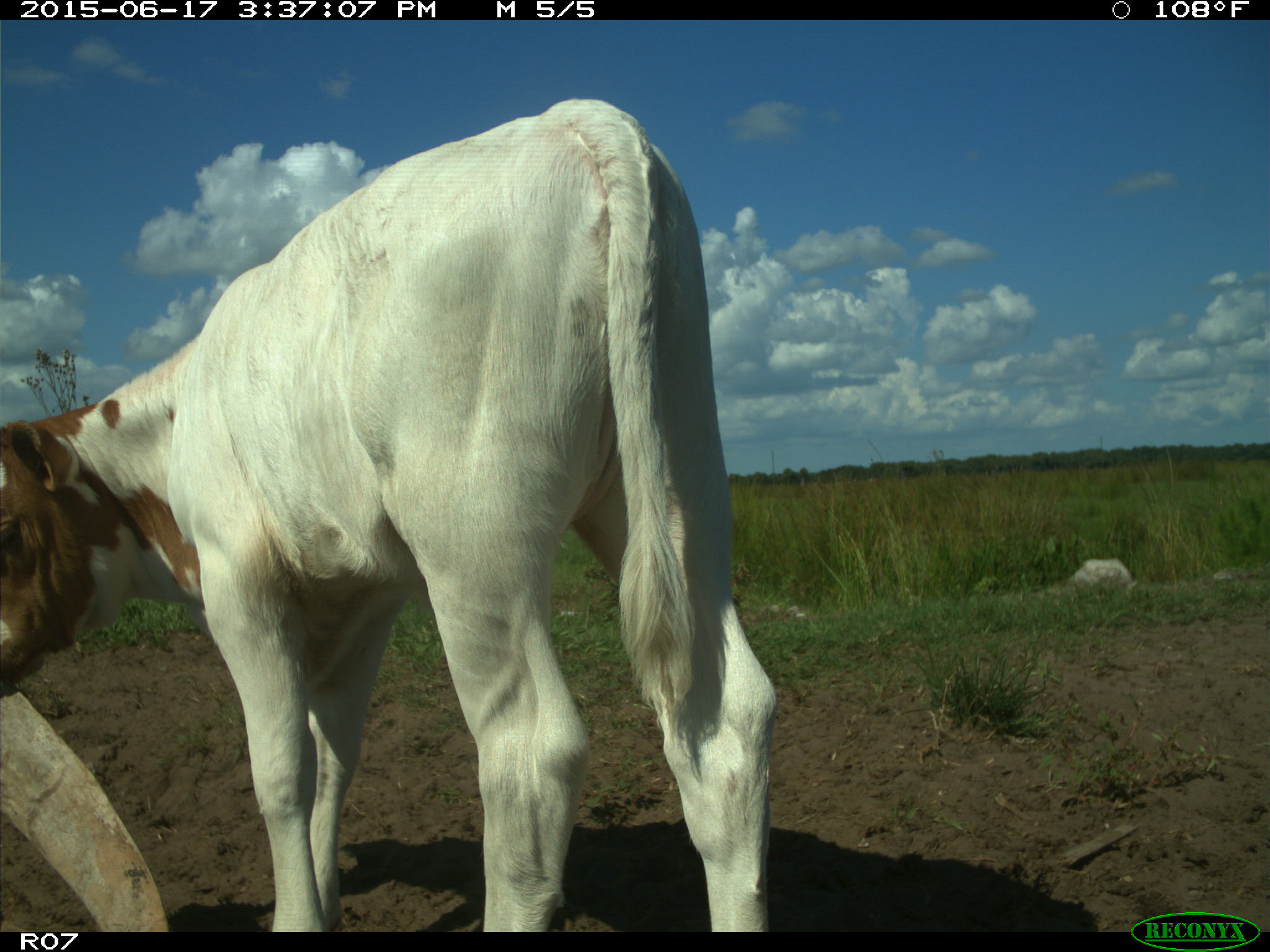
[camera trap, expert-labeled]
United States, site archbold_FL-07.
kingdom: Animalia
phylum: Chordata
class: Mammalia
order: Artiodactyla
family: Bovidae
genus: Bos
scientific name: Bos taurus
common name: domestic cow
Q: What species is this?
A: Bos taurus (domestic cow).